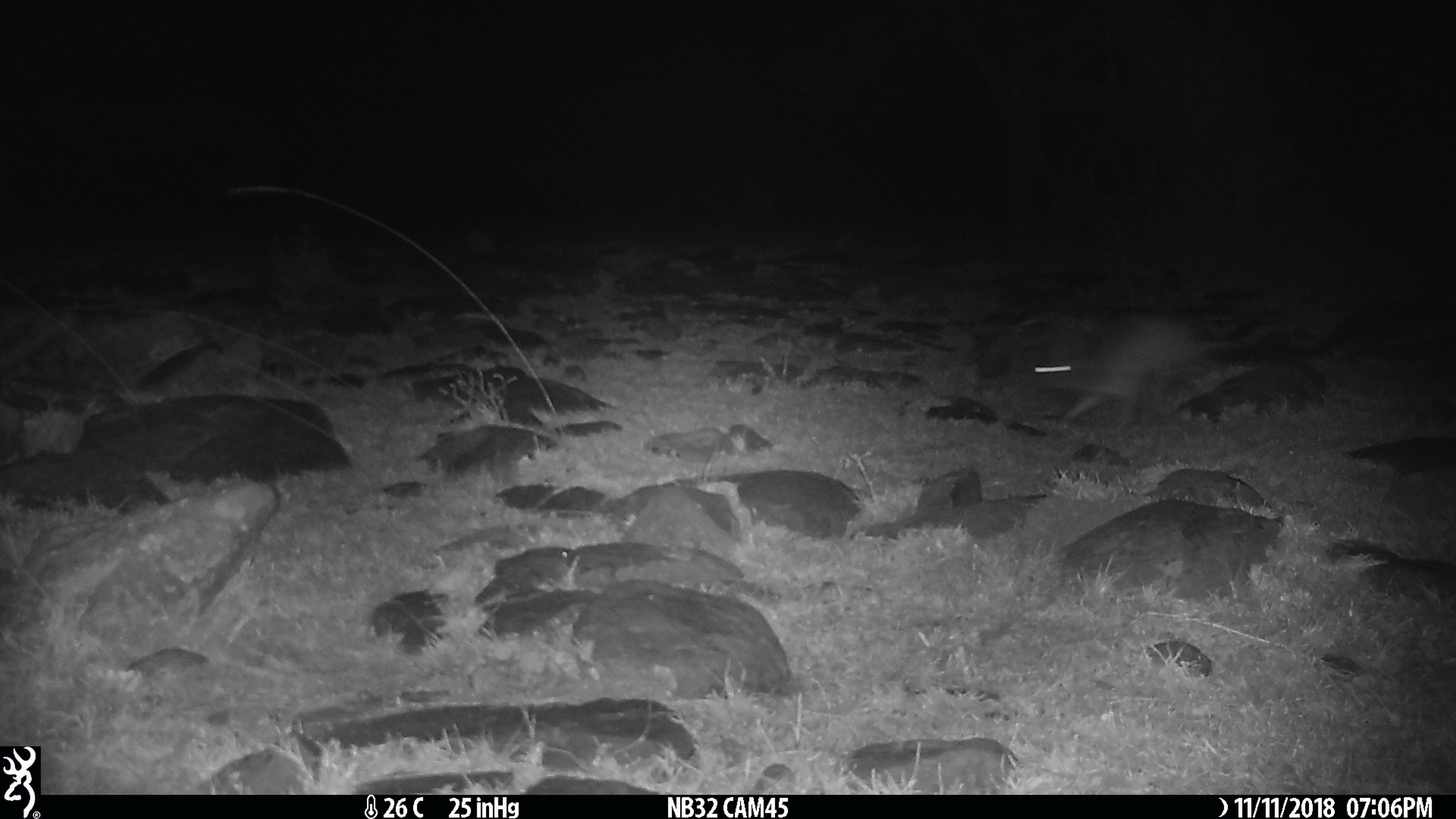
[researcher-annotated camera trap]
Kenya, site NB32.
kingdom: Animalia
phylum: Chordata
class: Mammalia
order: Lagomorpha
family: Leporidae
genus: Lepus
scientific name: Lepus capensis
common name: cape hare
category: hare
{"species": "hare (cape hare) (Lepus capensis)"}